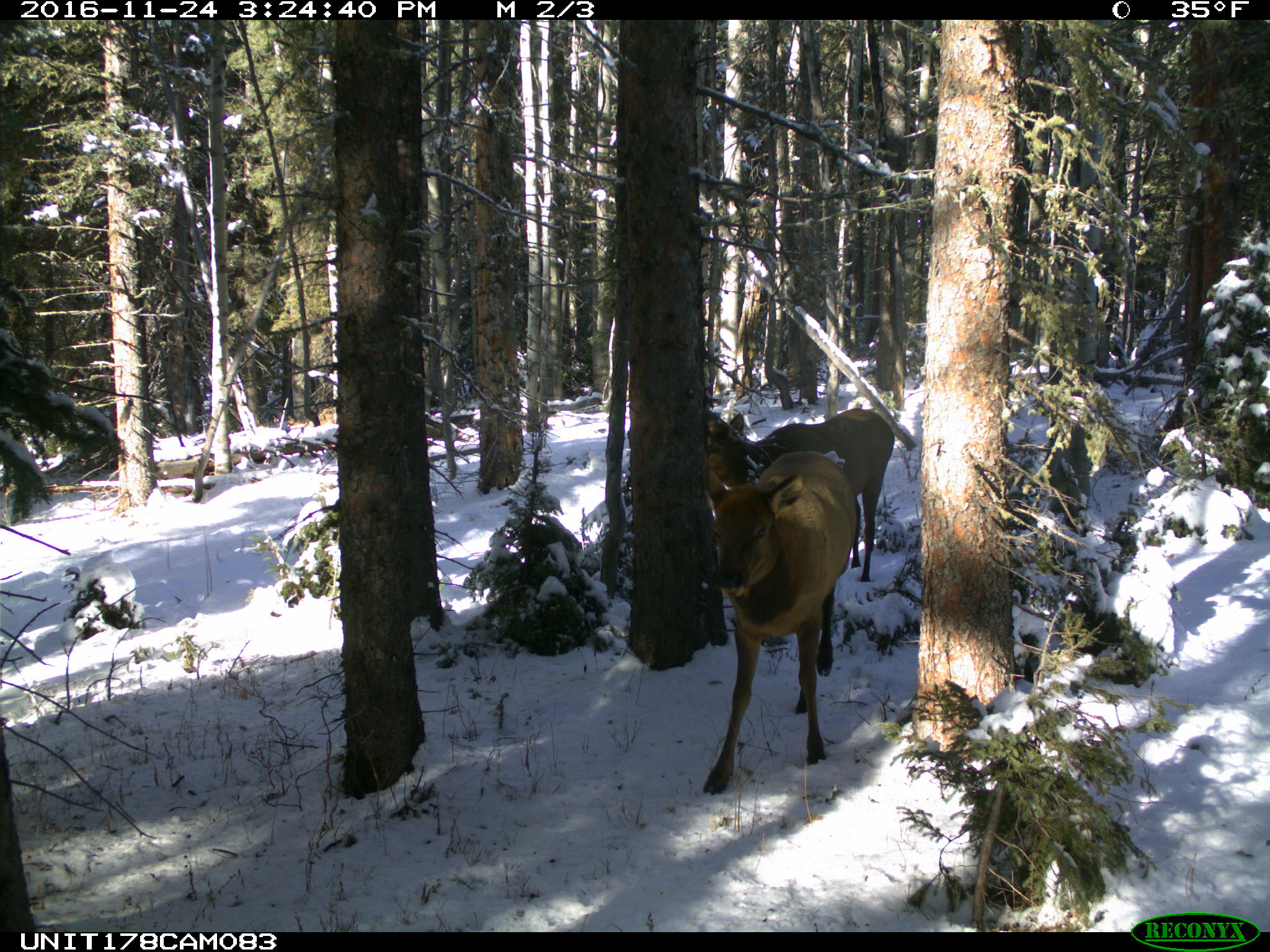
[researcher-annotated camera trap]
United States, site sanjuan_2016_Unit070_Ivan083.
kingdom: Animalia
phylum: Chordata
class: Mammalia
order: Artiodactyla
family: Cervidae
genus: Cervus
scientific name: Cervus elaphus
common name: red deer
Cervus elaphus (red deer).